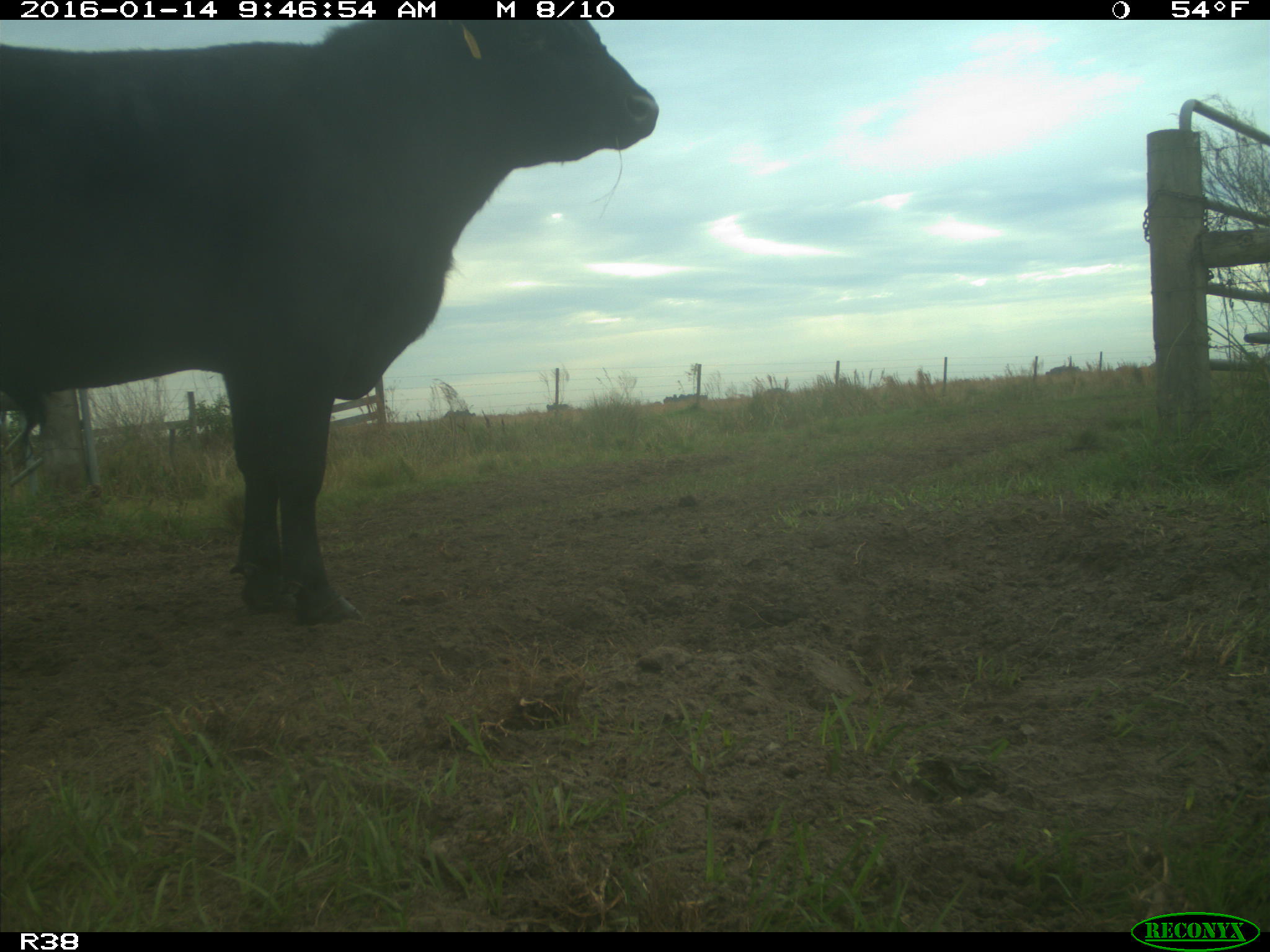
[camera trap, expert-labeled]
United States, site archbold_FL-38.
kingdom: Animalia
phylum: Chordata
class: Mammalia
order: Artiodactyla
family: Bovidae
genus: Bos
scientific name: Bos taurus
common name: domestic cow